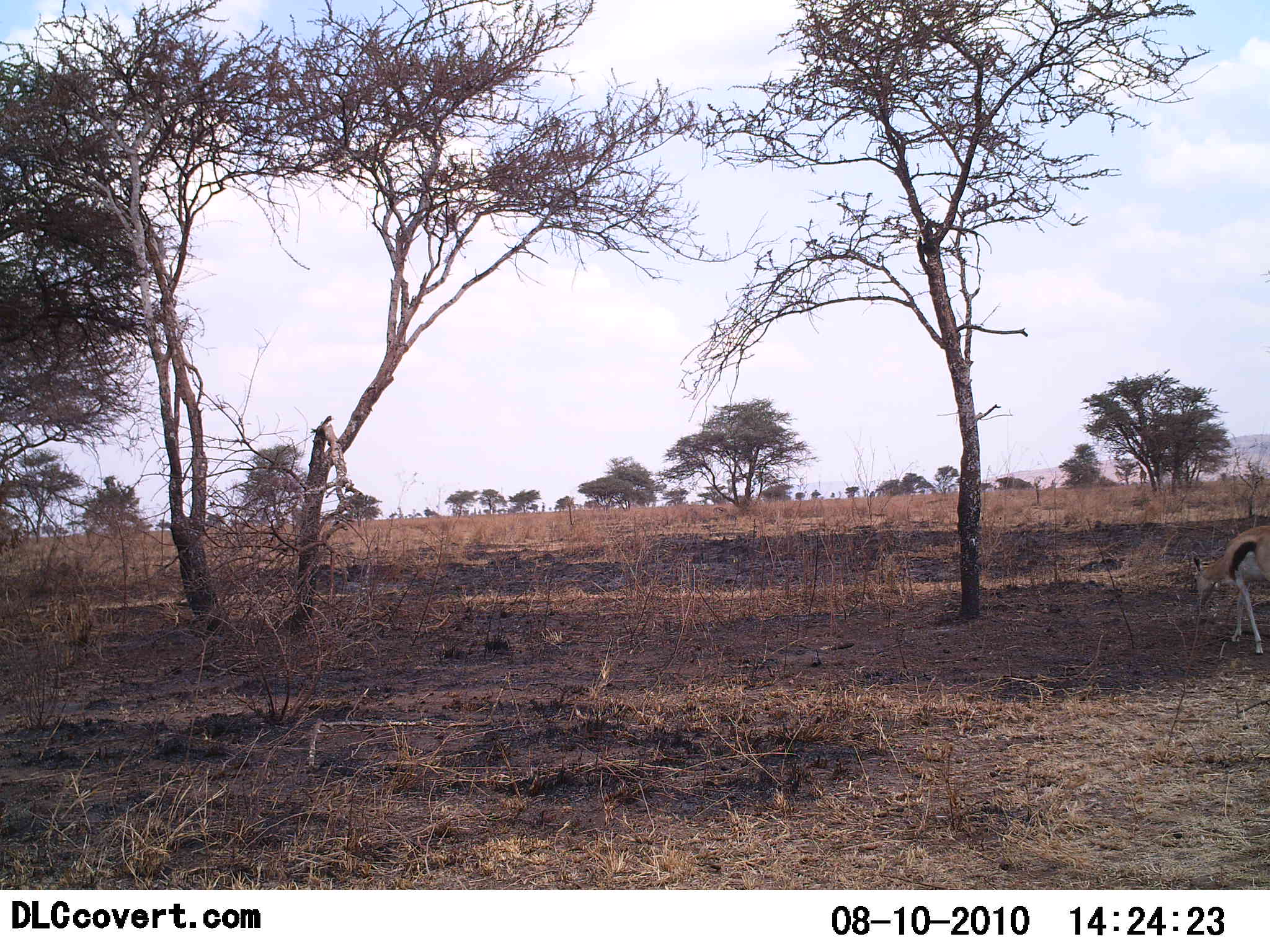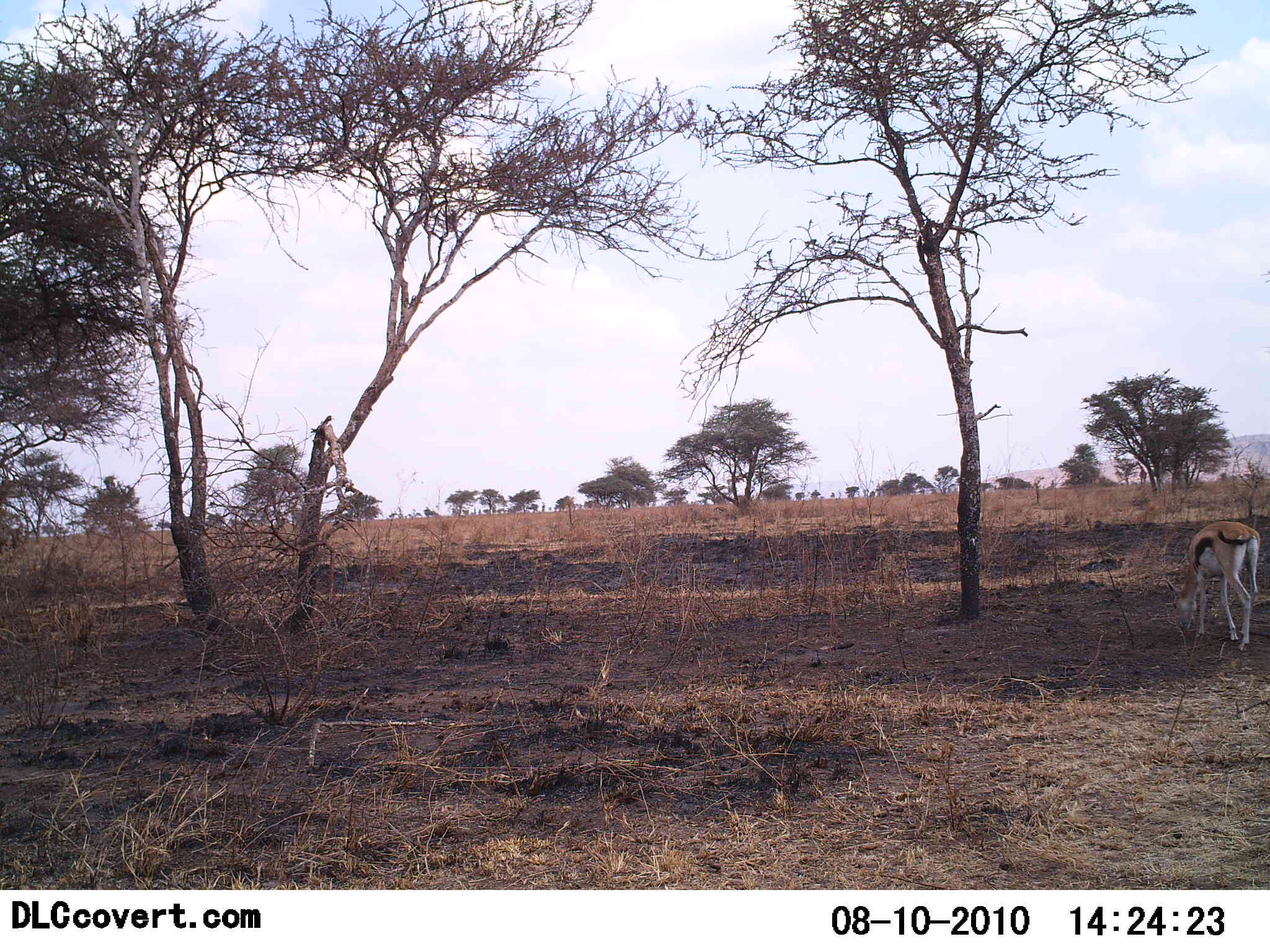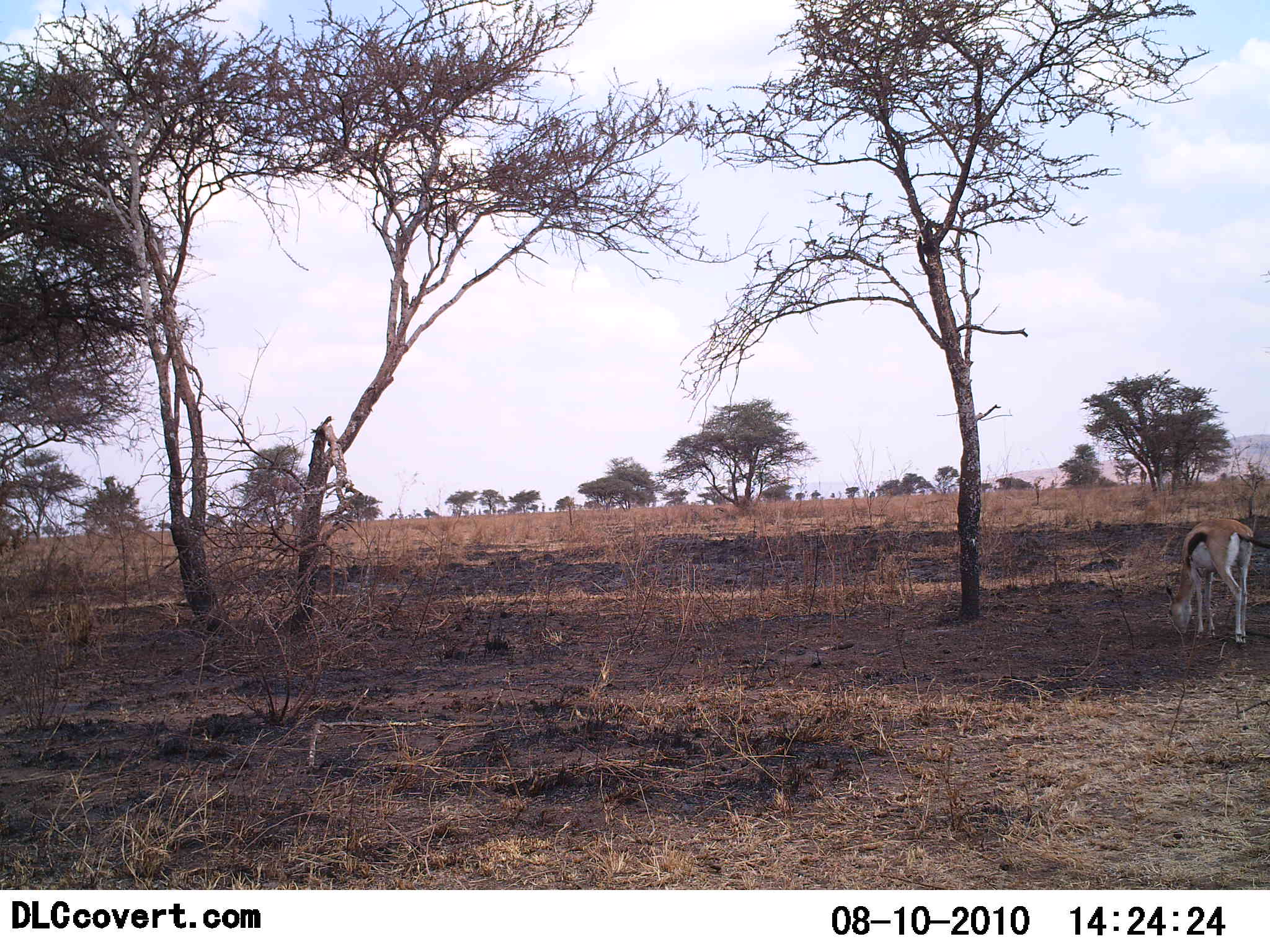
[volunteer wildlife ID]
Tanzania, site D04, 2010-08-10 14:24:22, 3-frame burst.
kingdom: Animalia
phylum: Chordata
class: Mammalia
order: Artiodactyla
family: Bovidae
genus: Eudorcas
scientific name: Eudorcas thomsonii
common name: thomson's gazelle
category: gazellethomsons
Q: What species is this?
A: Gazellethomsons (thomson's gazelle) (Eudorcas thomsonii).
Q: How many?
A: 1.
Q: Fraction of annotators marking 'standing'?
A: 8%.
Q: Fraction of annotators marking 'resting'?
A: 0%.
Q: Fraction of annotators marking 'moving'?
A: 23%.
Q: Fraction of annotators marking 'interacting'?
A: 0%.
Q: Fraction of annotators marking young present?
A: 0%.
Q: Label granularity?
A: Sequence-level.